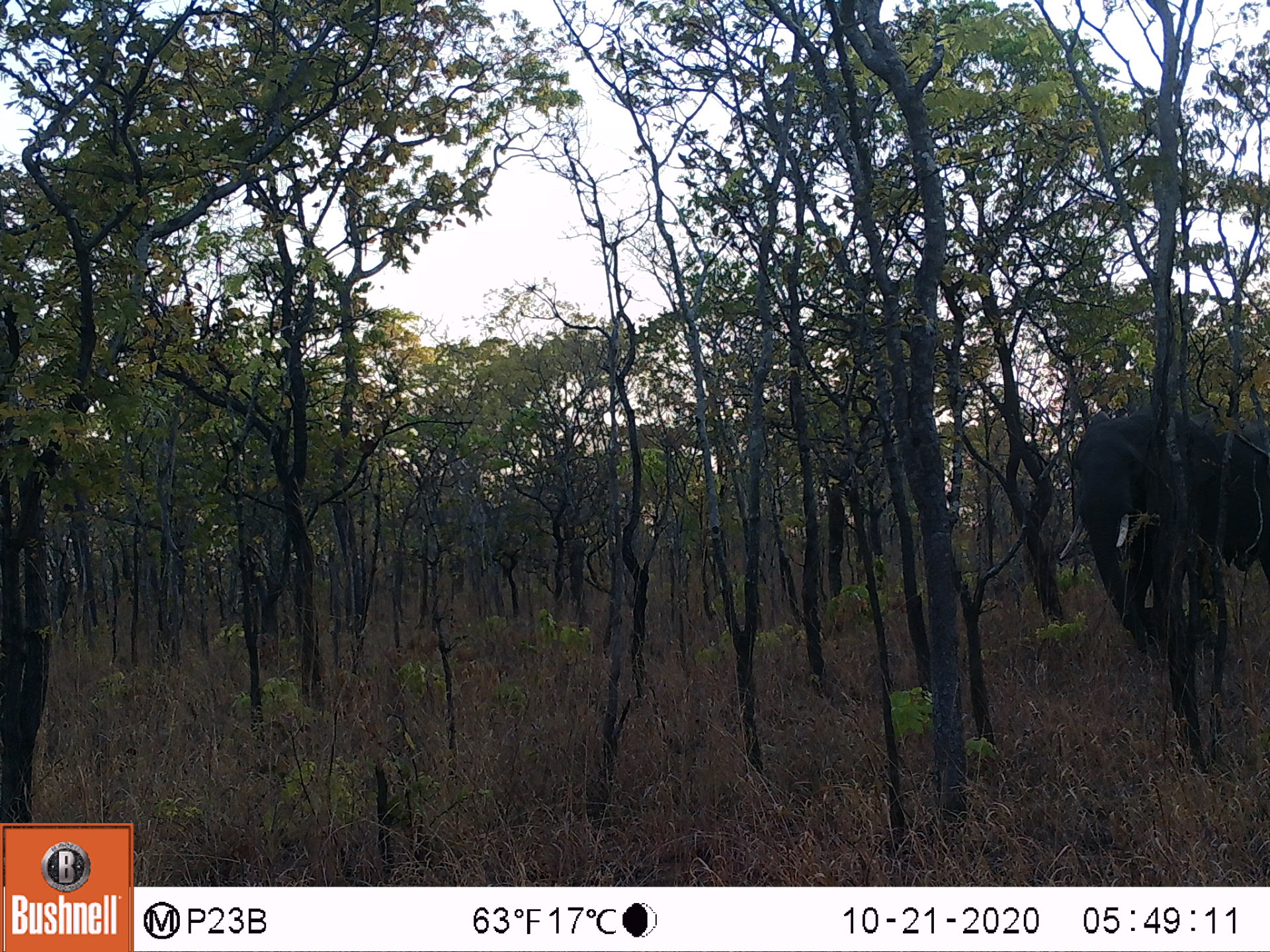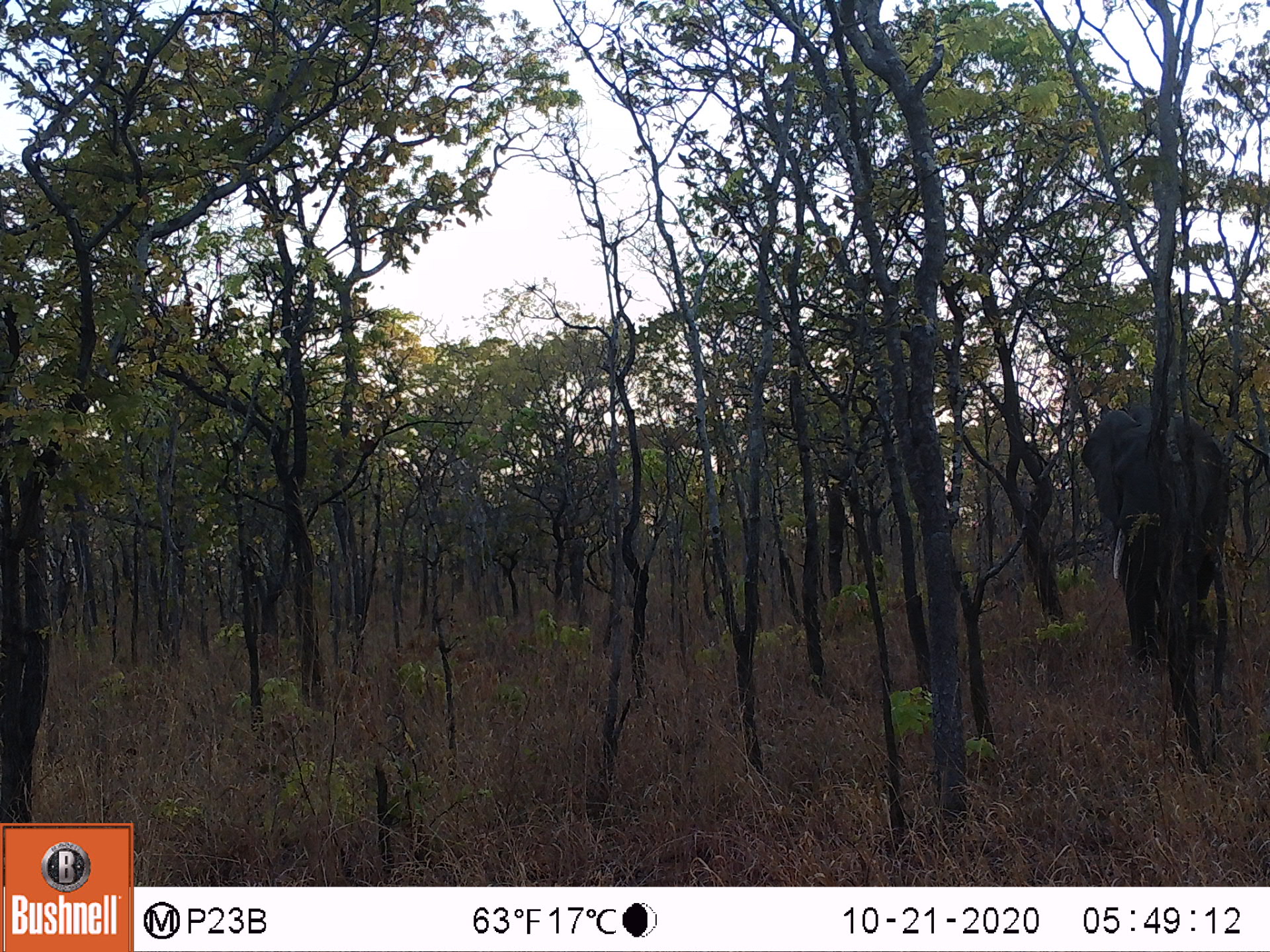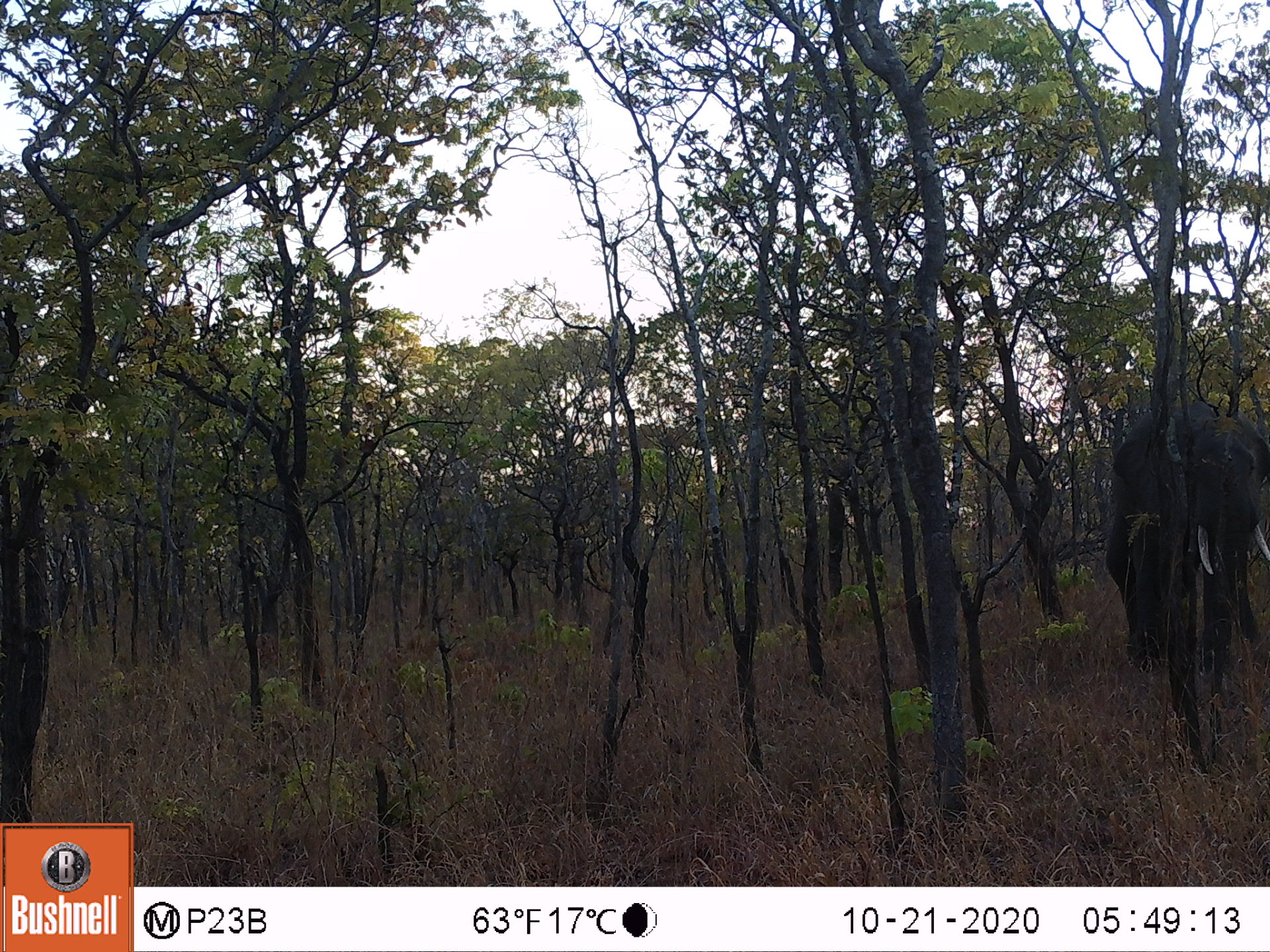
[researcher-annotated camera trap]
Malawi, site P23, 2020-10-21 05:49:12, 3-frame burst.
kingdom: Animalia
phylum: Chordata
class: Mammalia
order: Proboscidea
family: Elephantidae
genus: Loxodonta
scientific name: Loxodonta africana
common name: african savanna elephant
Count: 1.